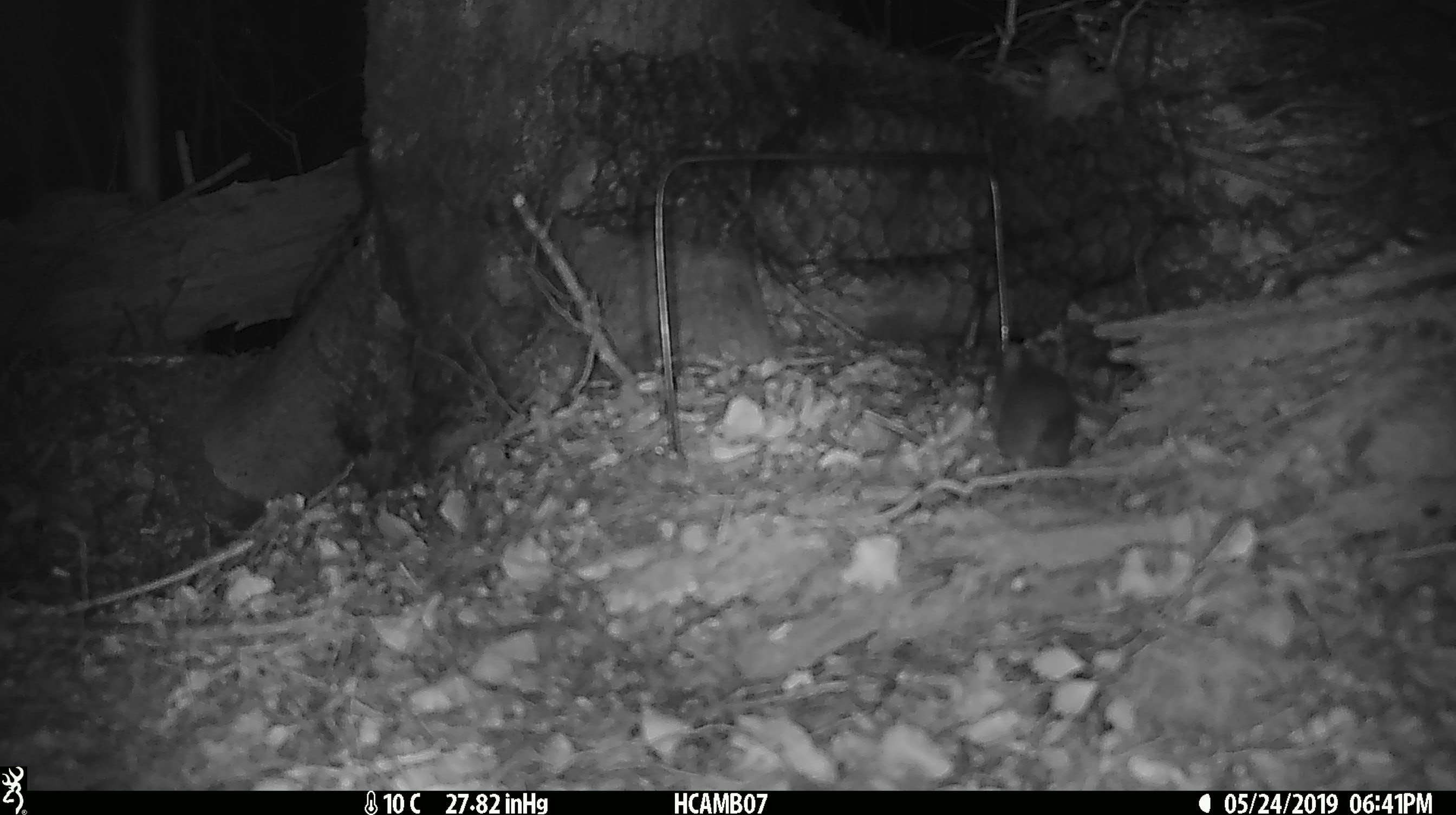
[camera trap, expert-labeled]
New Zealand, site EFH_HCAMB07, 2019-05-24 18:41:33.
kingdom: Animalia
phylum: Chordata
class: Mammalia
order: Rodentia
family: Muridae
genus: Mus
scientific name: Mus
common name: mouse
Mouse (Mus).